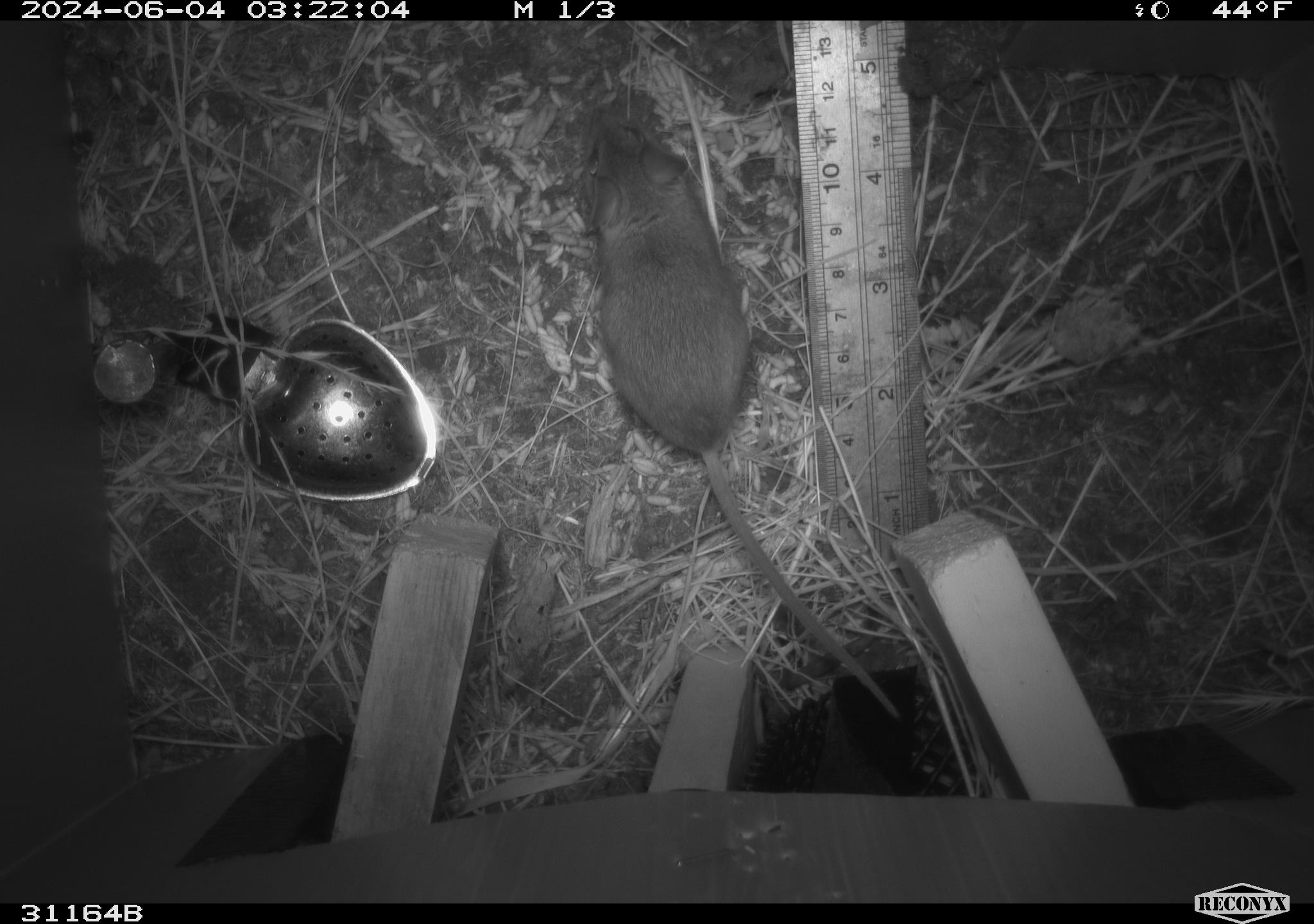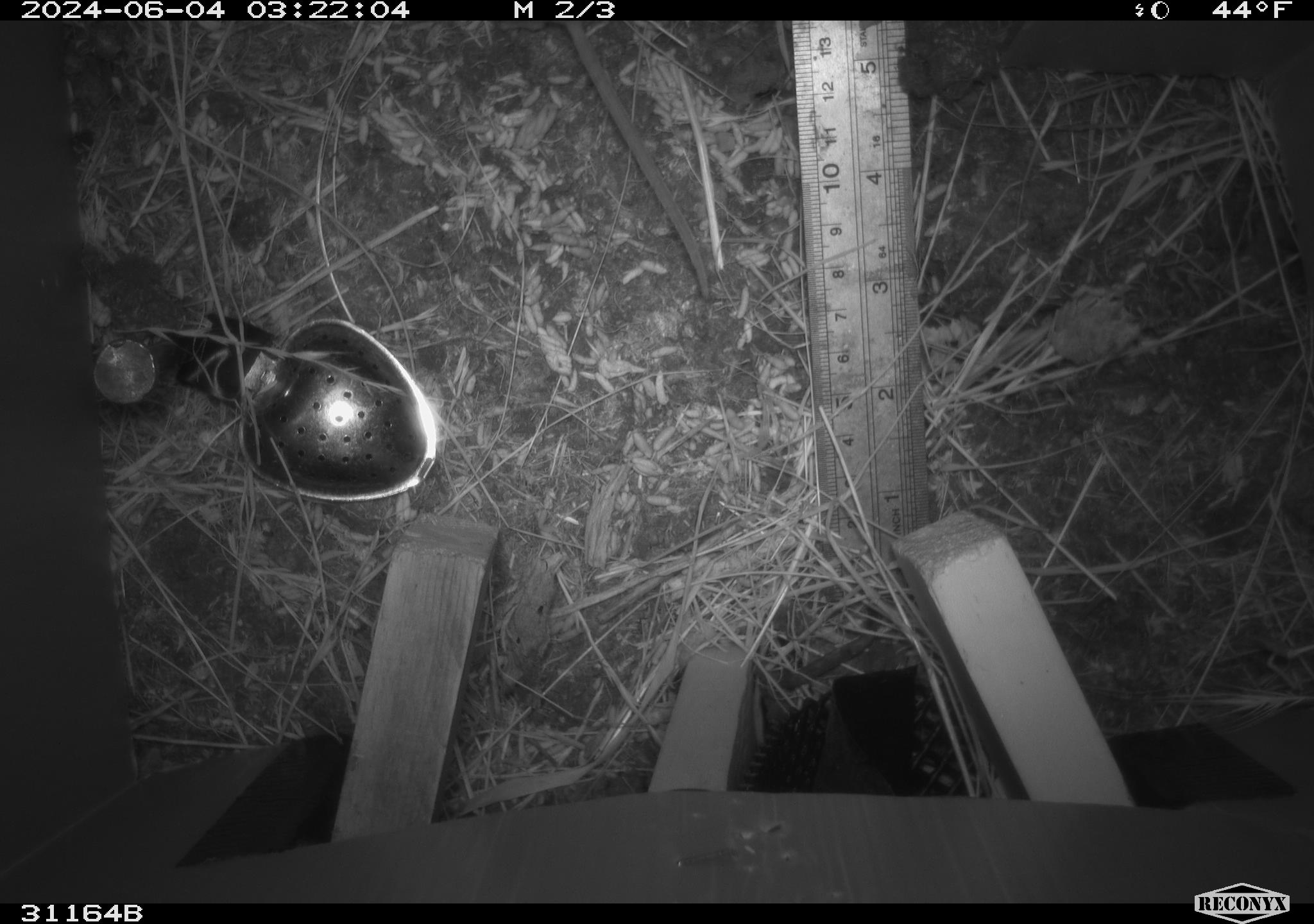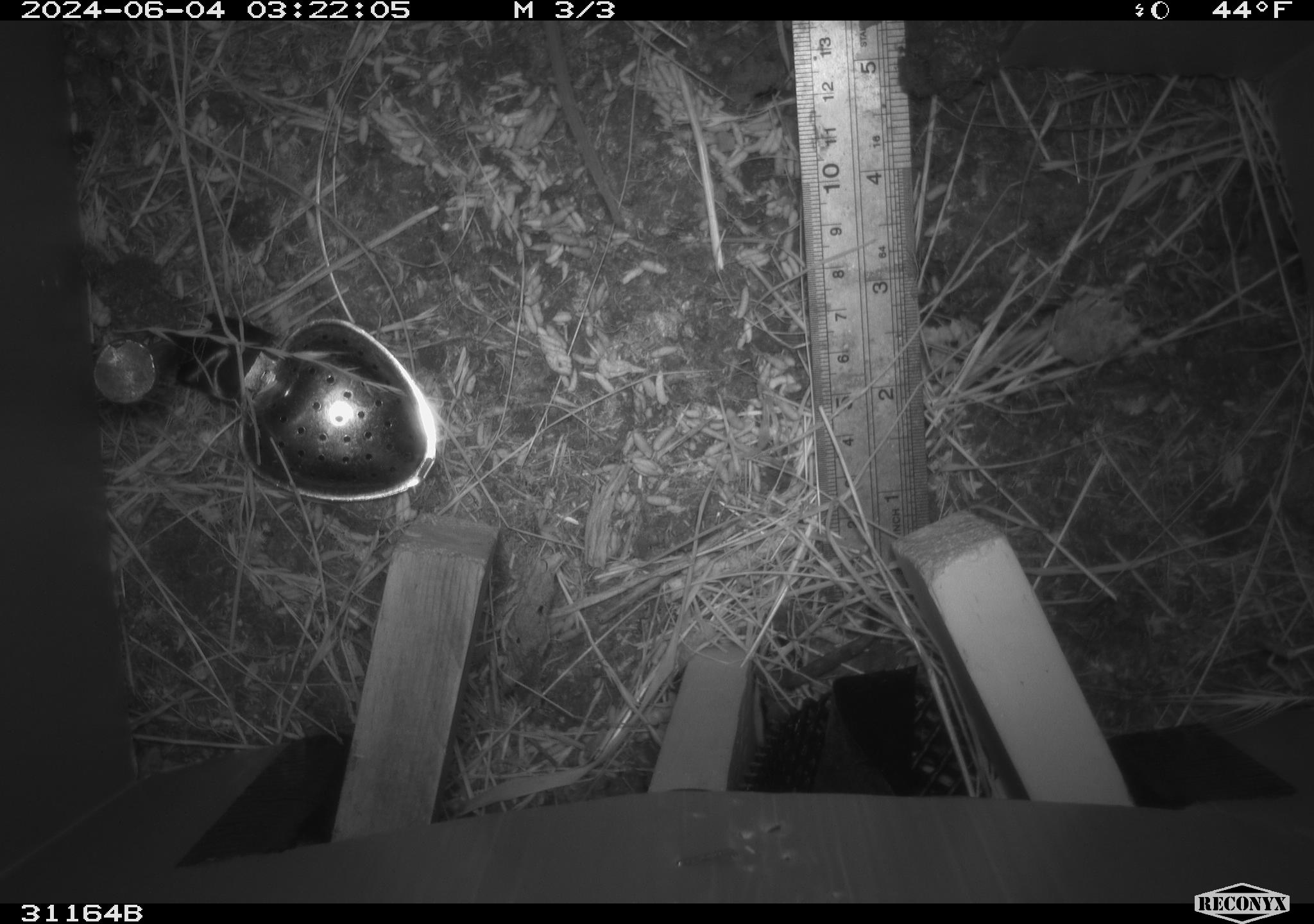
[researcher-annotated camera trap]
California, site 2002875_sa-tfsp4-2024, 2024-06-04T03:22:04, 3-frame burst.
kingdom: Animalia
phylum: Chordata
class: Mammalia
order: Rodentia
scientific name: Rodentia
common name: mouse species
Mouse species (Rodentia).